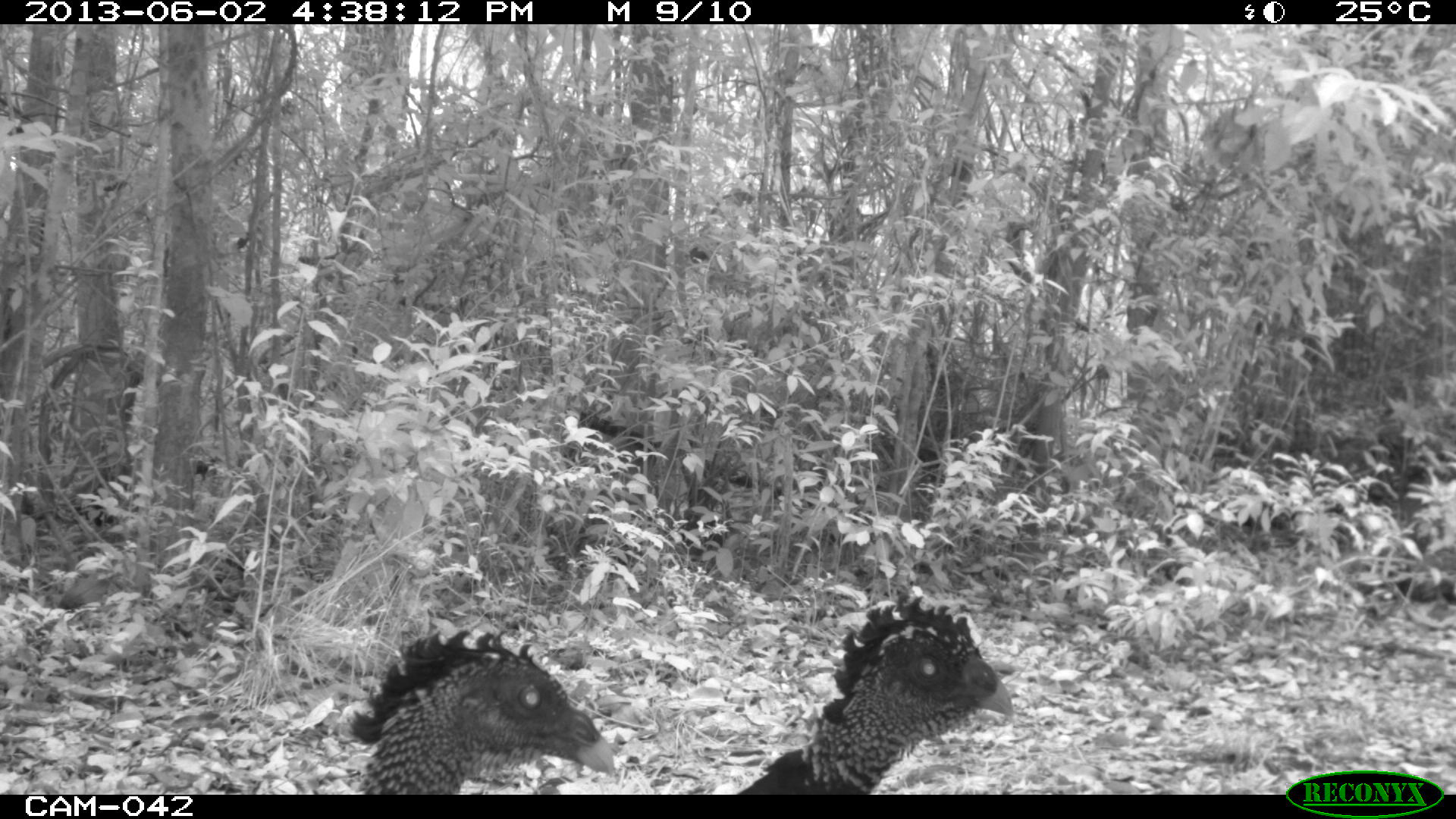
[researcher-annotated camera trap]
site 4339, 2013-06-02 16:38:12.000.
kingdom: Animalia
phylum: Chordata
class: Aves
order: Galliformes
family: Cracidae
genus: Crax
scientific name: Crax rubra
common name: great curassow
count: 3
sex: female